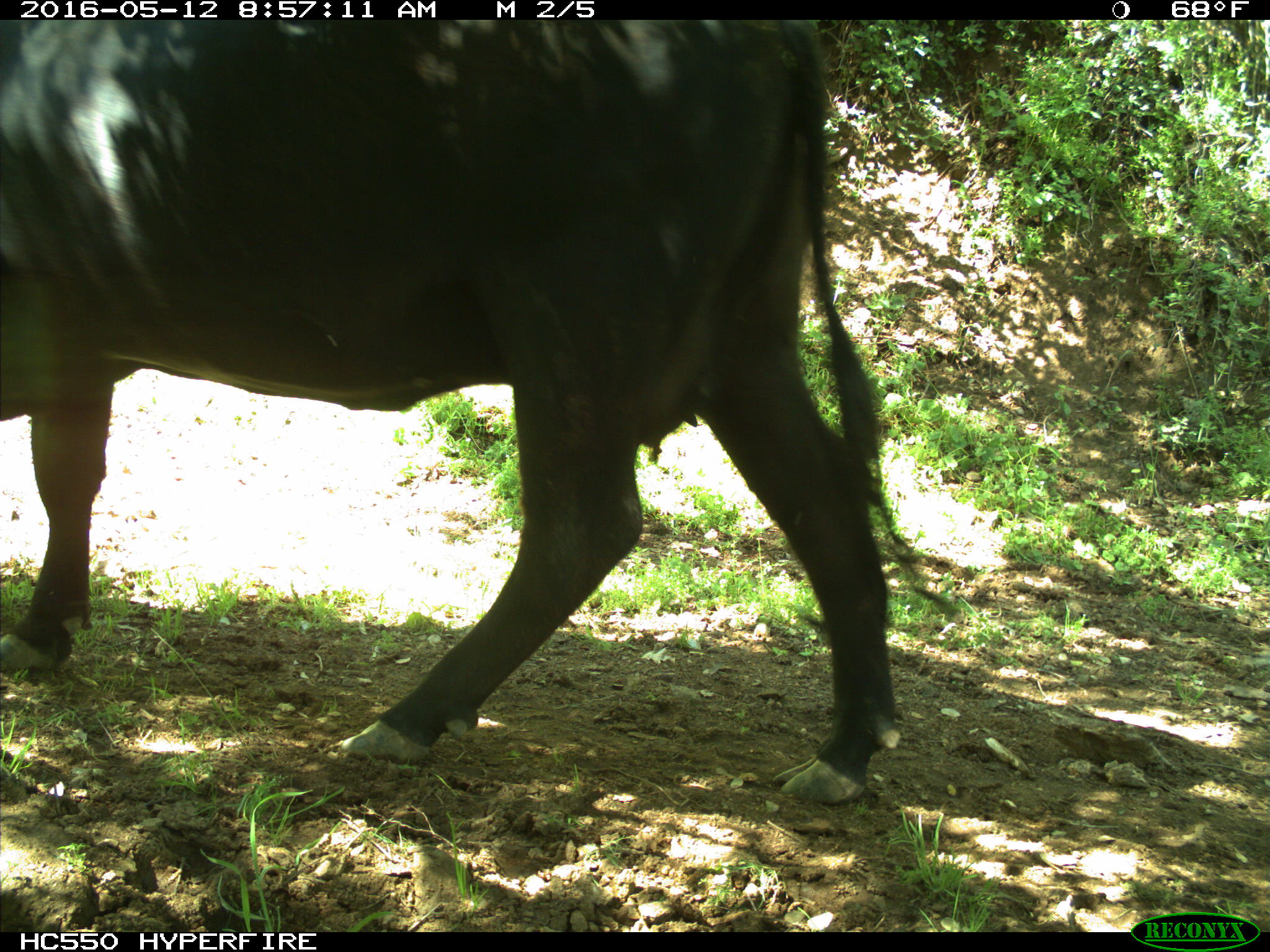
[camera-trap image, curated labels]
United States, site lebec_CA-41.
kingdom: Animalia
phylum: Chordata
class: Mammalia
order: Artiodactyla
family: Bovidae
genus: Bos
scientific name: Bos taurus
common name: domestic cow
Bos taurus (domestic cow).